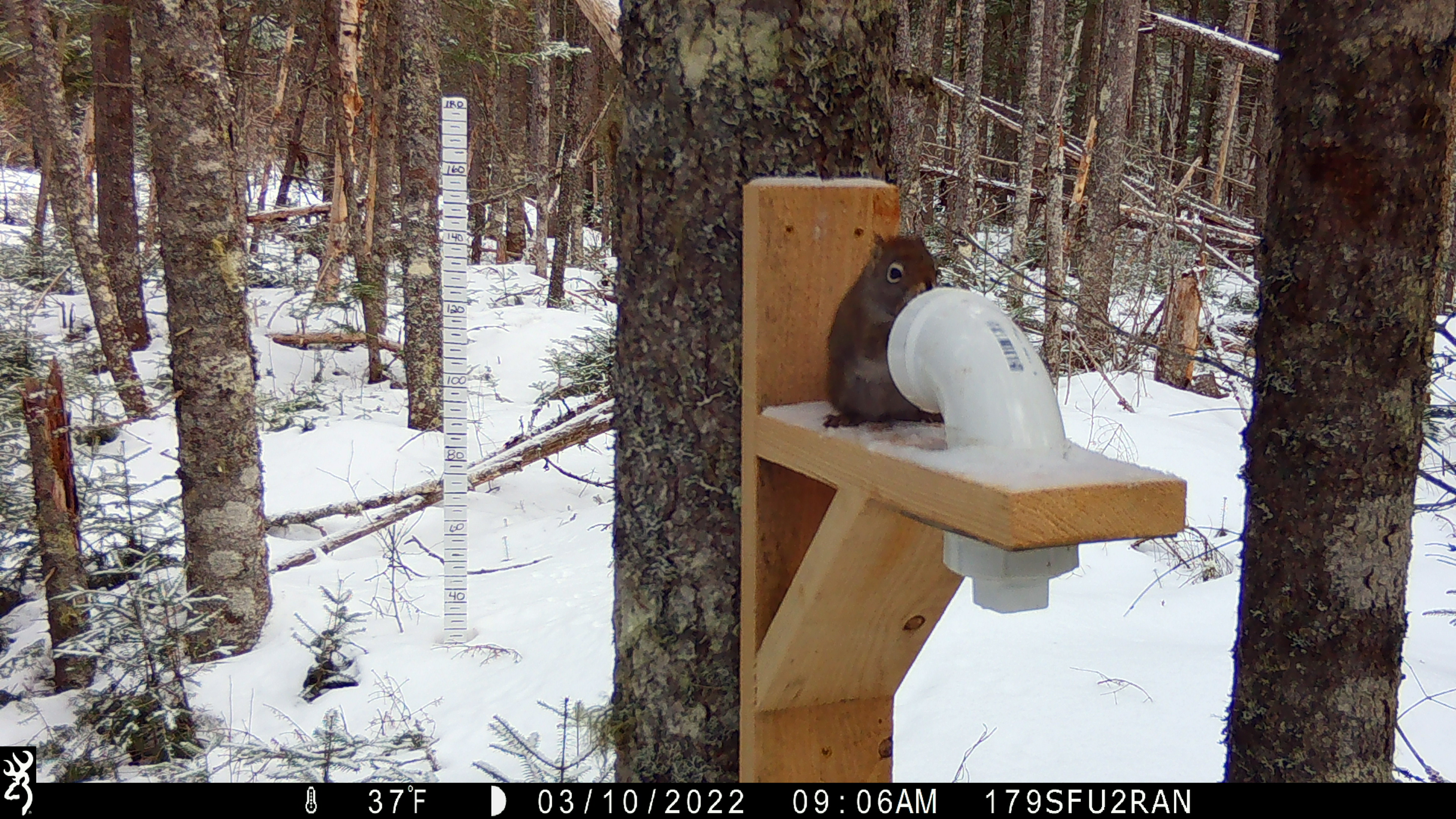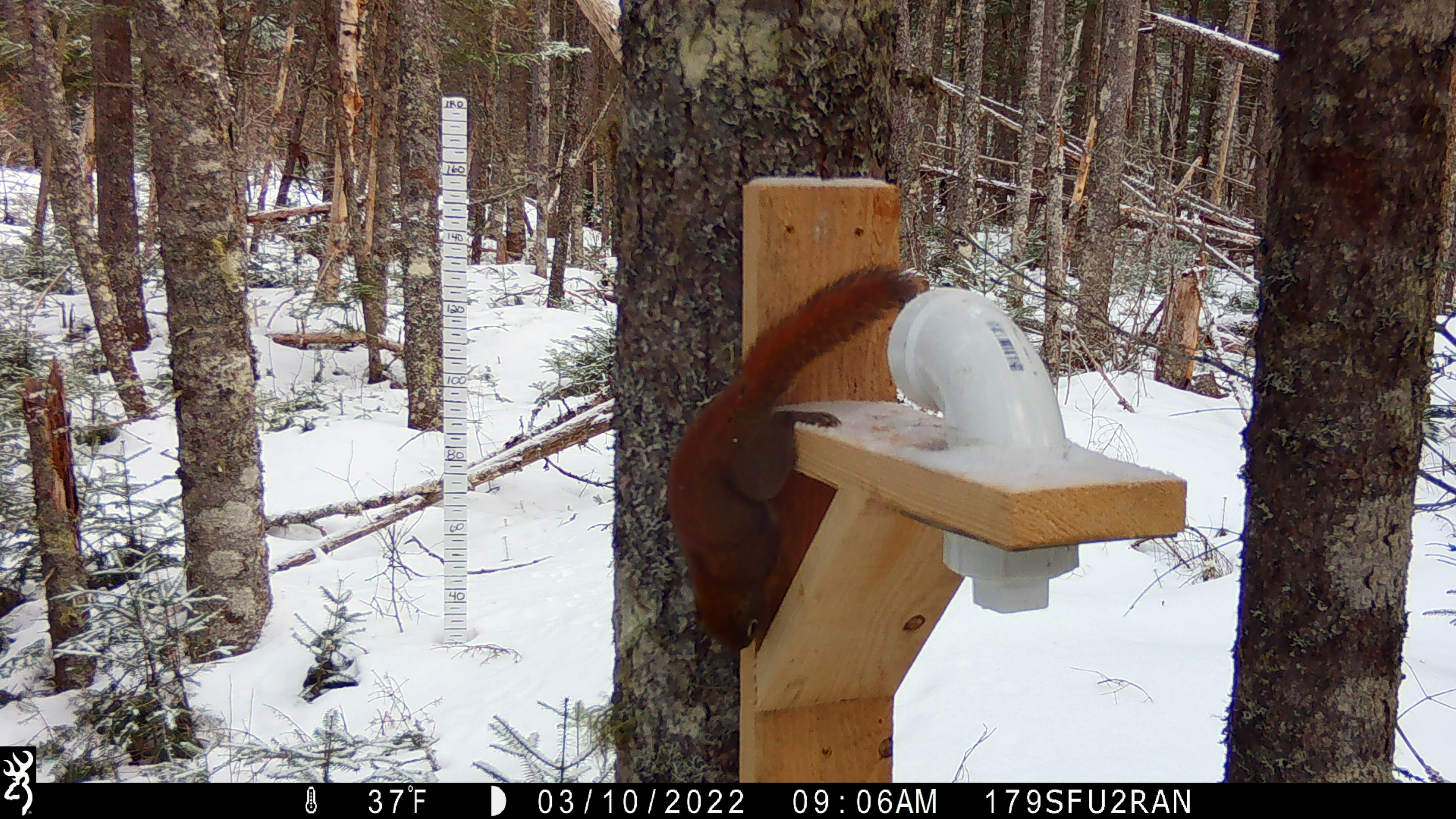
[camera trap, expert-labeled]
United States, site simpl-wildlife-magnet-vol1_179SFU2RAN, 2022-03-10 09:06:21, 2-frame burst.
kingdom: Animalia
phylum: Chordata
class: Mammalia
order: Rodentia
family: Sciuridae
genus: Tamiasciurus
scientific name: Tamiasciurus hudsonicus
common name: red squirrel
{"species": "red squirrel (Tamiasciurus hudsonicus)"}